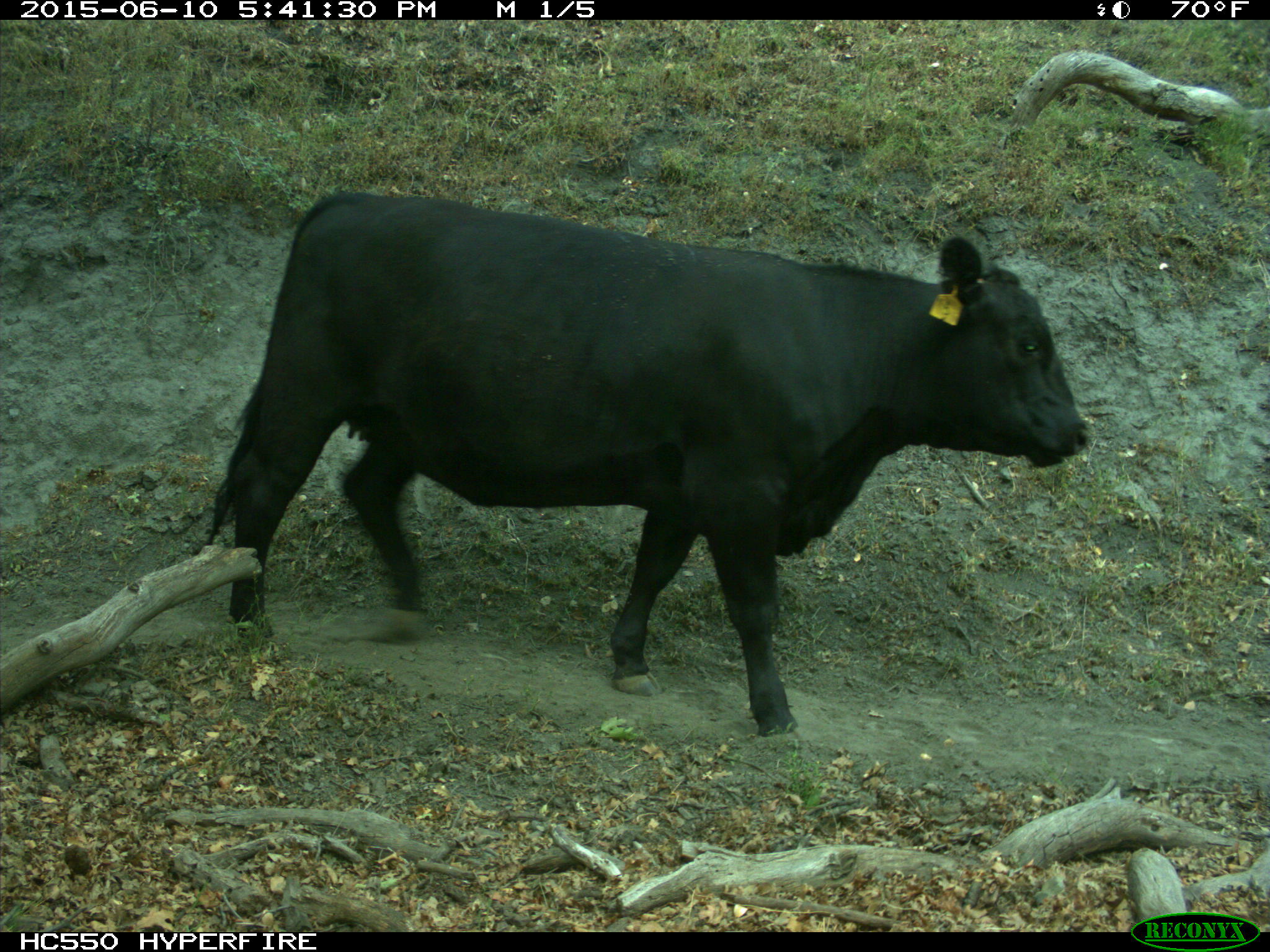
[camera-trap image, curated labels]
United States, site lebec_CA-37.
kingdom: Animalia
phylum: Chordata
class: Mammalia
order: Artiodactyla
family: Bovidae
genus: Bos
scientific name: Bos taurus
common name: domestic cow